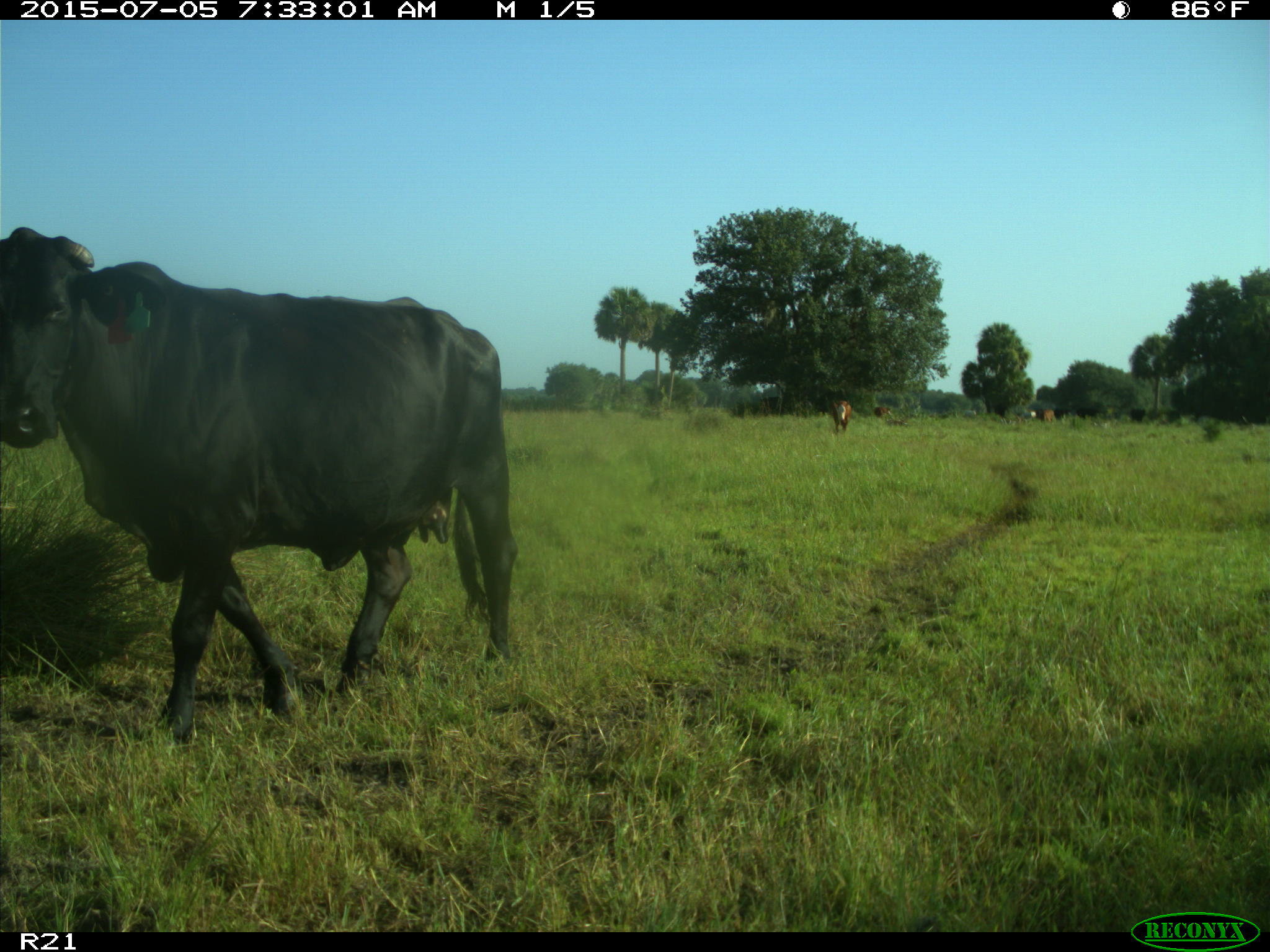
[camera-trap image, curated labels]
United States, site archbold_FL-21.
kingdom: Animalia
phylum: Chordata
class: Mammalia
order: Artiodactyla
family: Bovidae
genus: Bos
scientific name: Bos taurus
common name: domestic cow